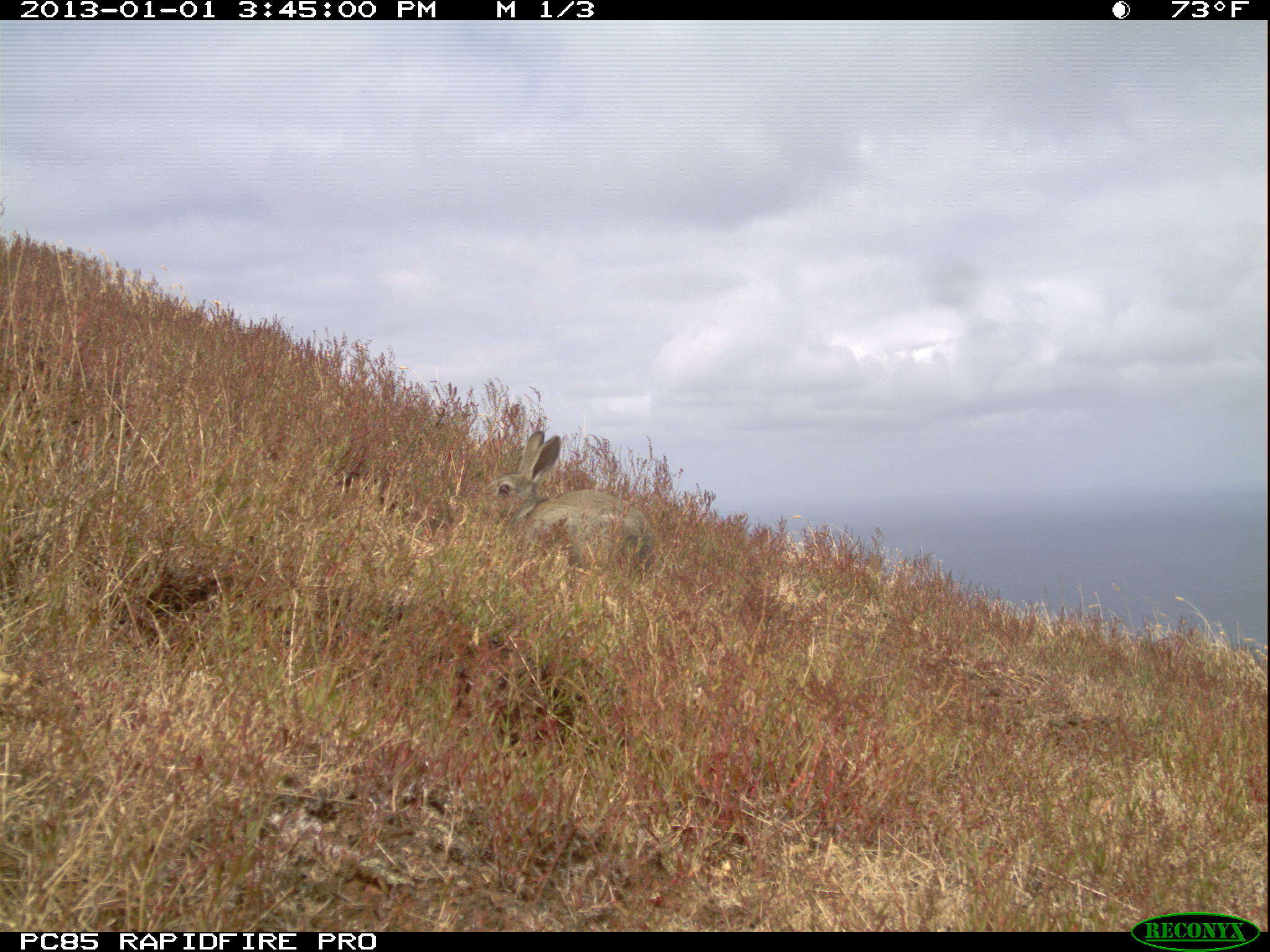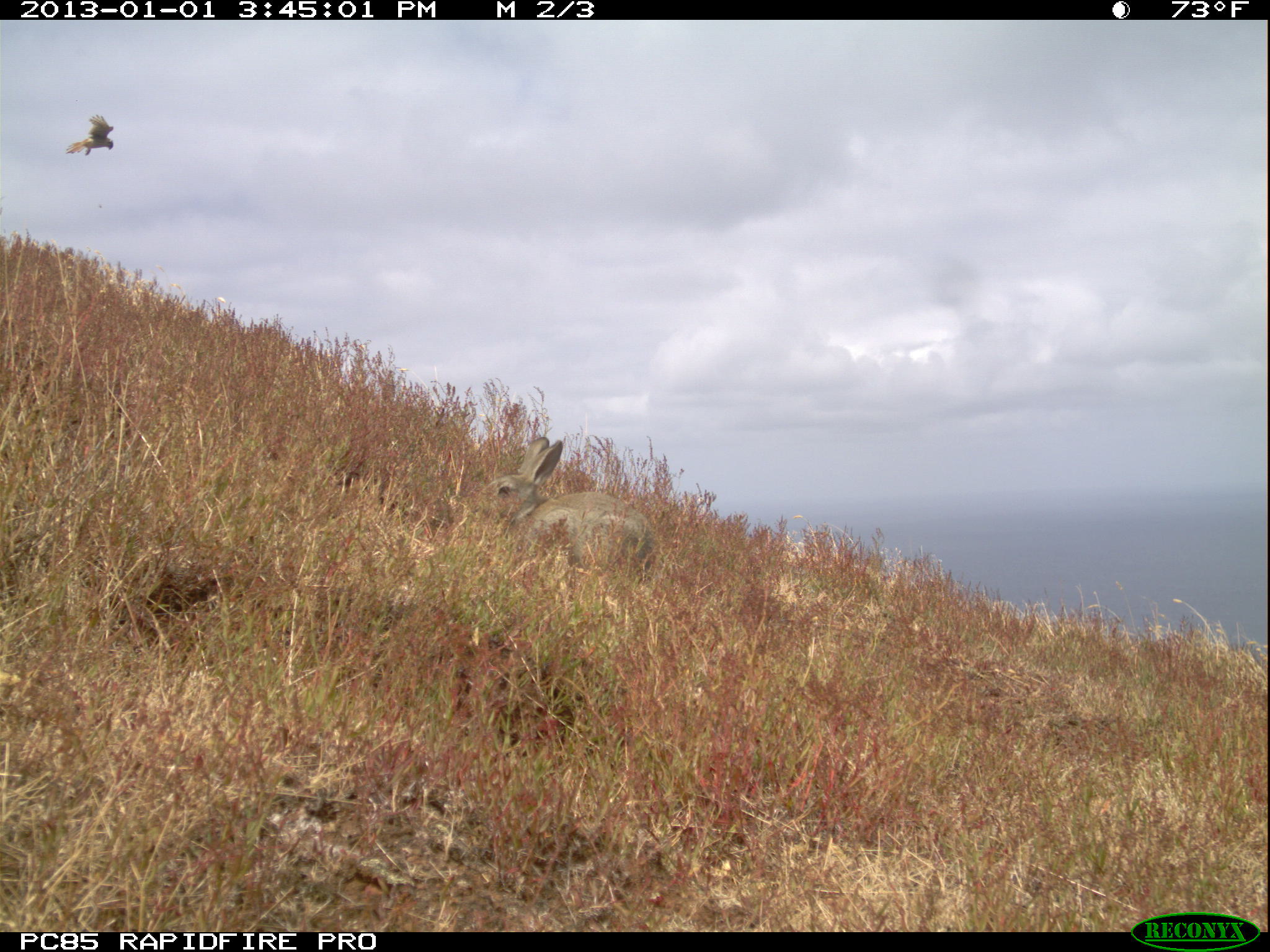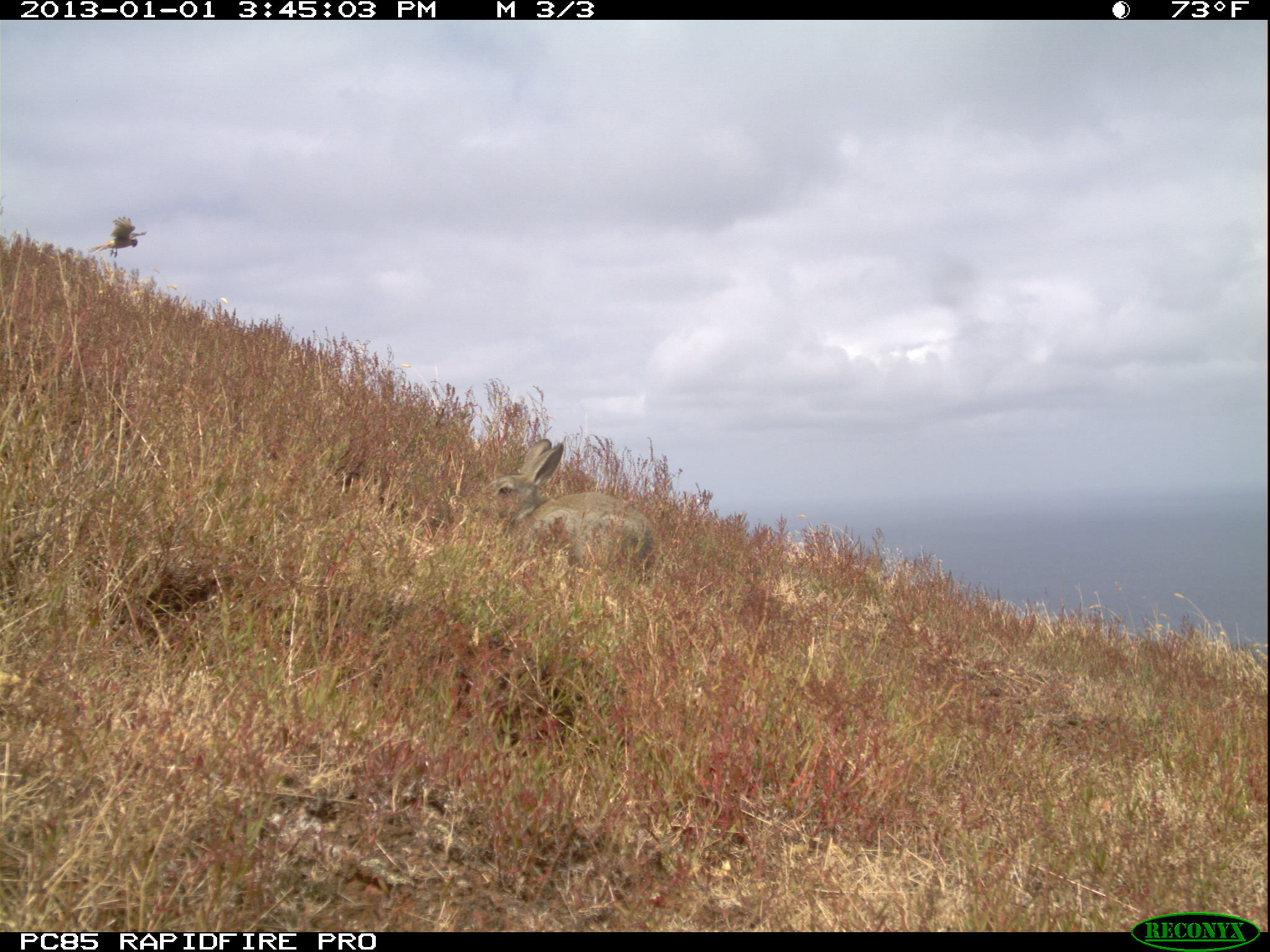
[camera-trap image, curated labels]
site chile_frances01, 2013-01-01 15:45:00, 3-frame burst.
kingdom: Animalia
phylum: Chordata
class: Mammalia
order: Lagomorpha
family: Leporidae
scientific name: Leporidae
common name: rabbits and hares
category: rabbit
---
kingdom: Animalia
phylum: Chordata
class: Aves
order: Falconiformes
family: Falconidae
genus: Falco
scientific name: Falco tinnunculus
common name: kestrel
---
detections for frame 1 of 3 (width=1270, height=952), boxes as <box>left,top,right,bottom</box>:
rabbit: <box>490,426,649,579</box>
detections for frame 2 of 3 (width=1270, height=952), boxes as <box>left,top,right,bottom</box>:
kestrel: <box>64,118,115,157</box>
rabbit: <box>489,434,652,580</box>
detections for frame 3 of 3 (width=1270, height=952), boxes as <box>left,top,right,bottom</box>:
kestrel: <box>85,209,153,261</box>
rabbit: <box>484,433,653,581</box>